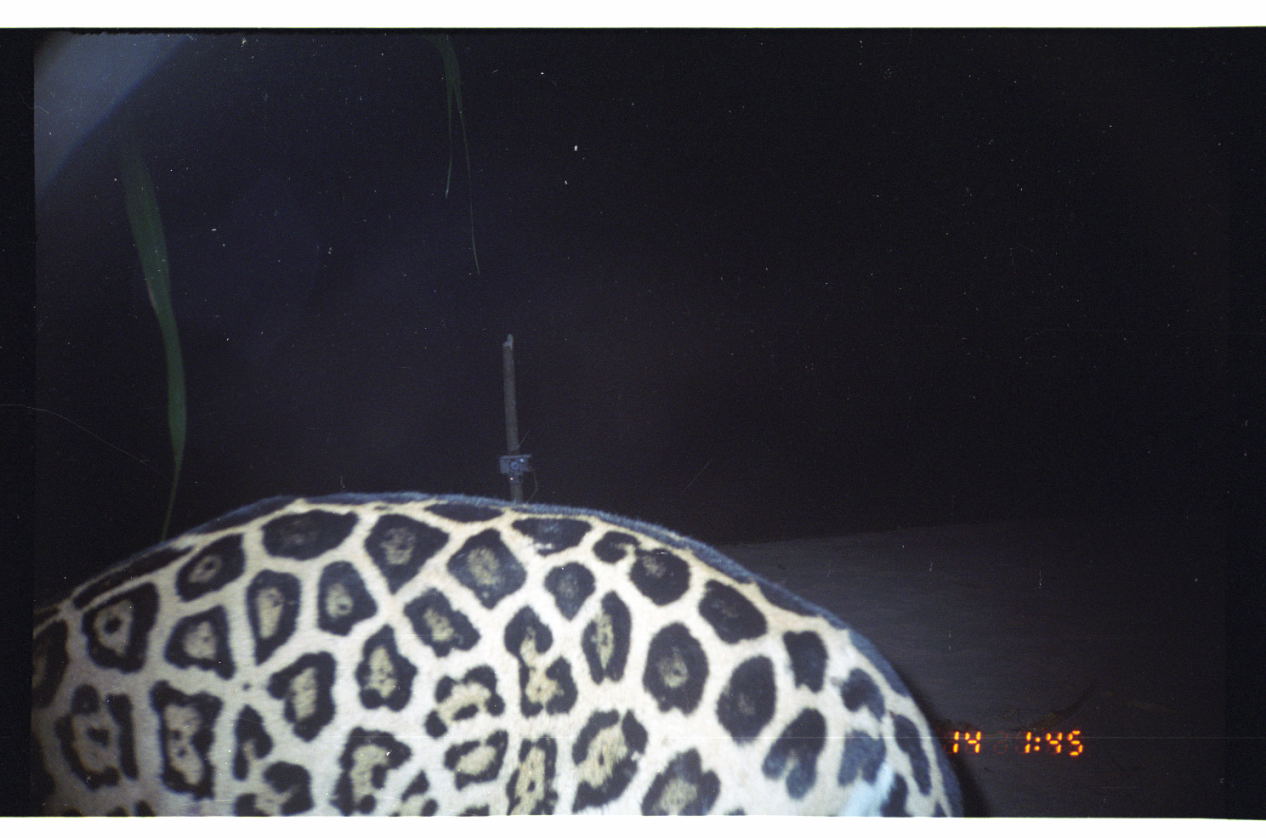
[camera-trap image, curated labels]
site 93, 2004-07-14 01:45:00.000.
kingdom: Animalia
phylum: Chordata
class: Mammalia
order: Carnivora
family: Felidae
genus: Panthera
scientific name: Panthera onca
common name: jaguar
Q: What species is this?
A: Panthera onca (jaguar).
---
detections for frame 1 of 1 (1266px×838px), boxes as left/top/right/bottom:
panthera onca: 32/487/971/817